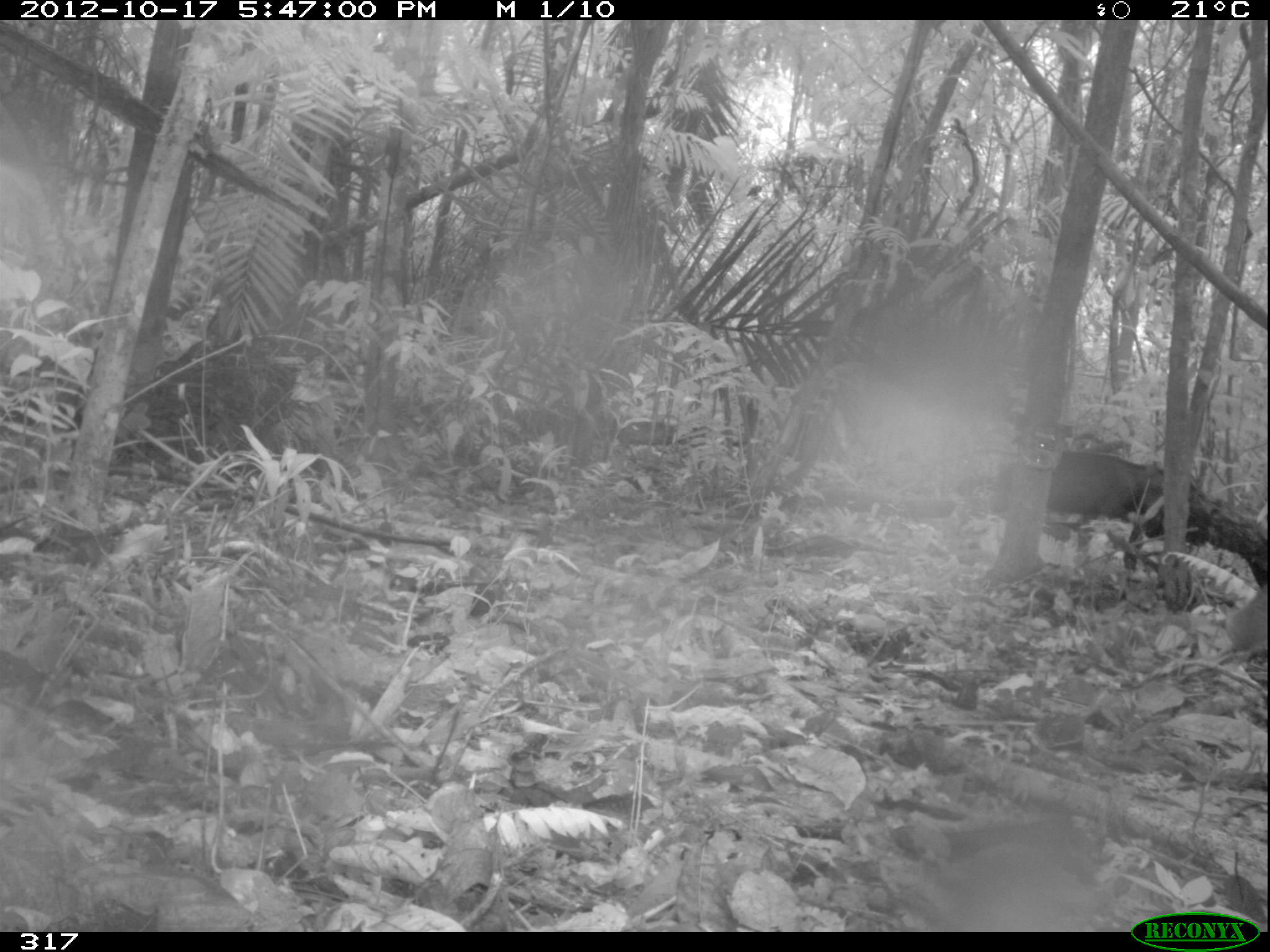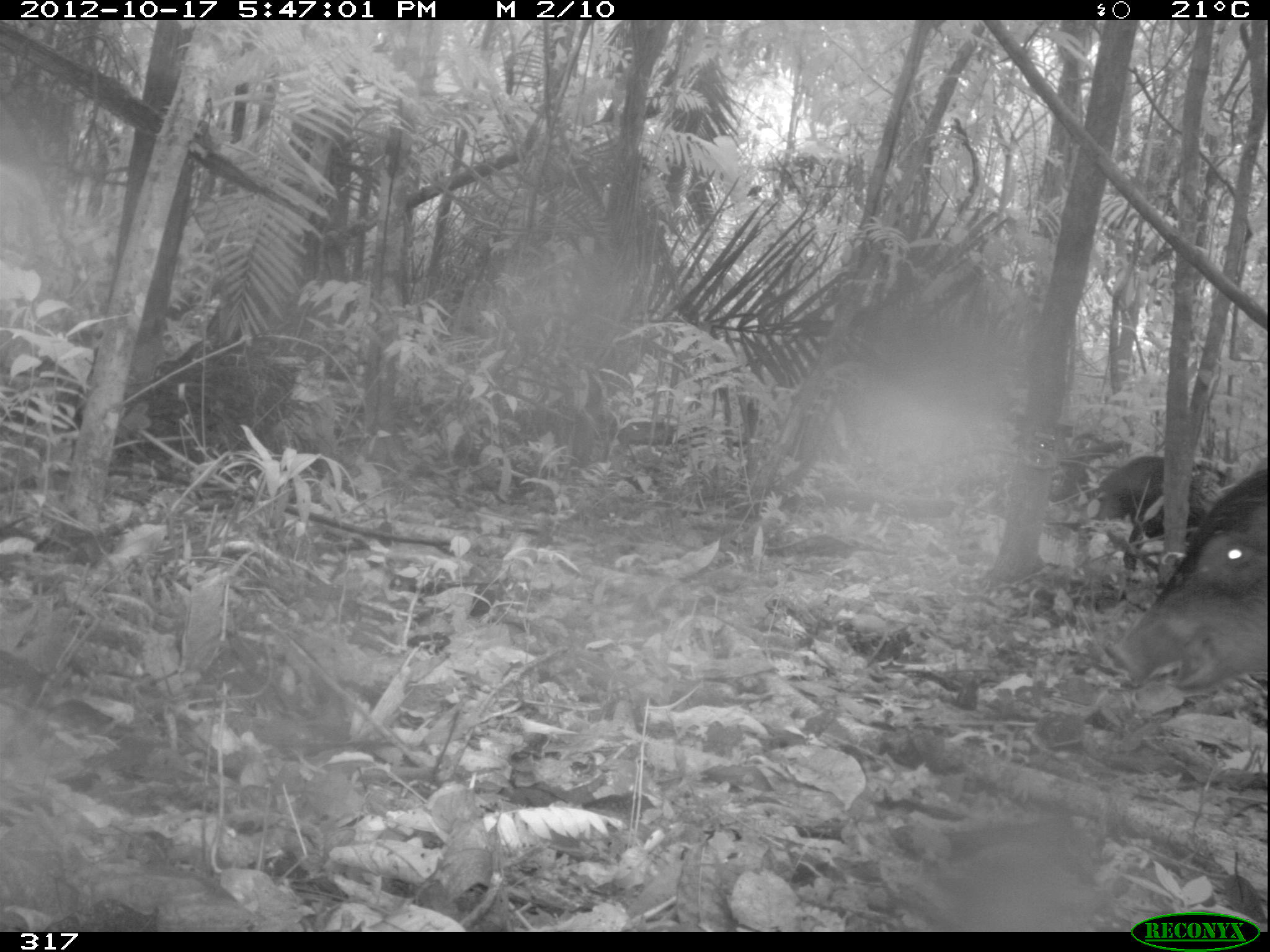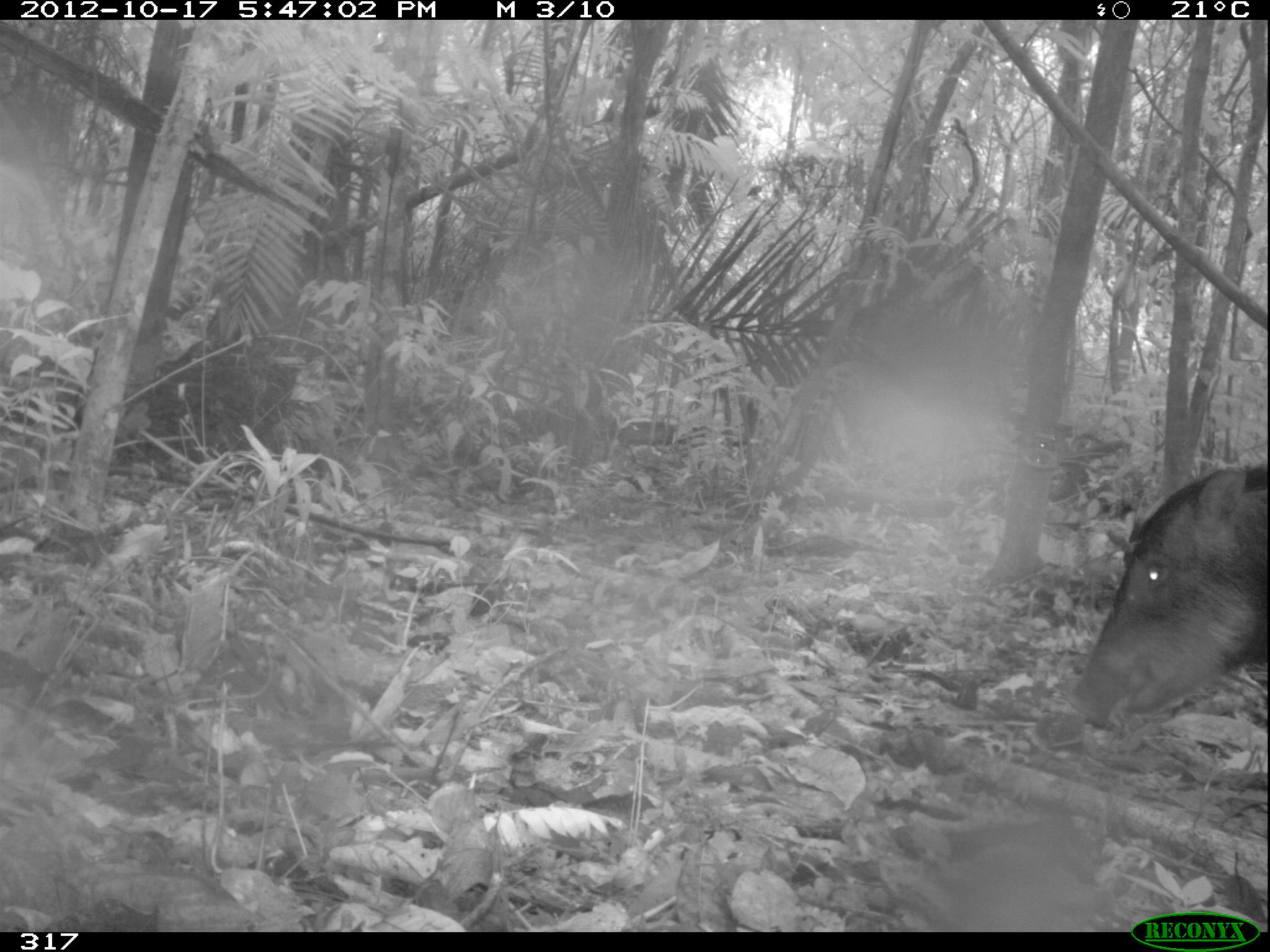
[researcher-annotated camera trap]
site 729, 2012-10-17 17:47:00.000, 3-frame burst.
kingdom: Animalia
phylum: Chordata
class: Mammalia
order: Artiodactyla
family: Tayassuidae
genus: Tayassu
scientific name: Tayassu pecari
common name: white-lipped peccary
Tayassu pecari (white-lipped peccary).